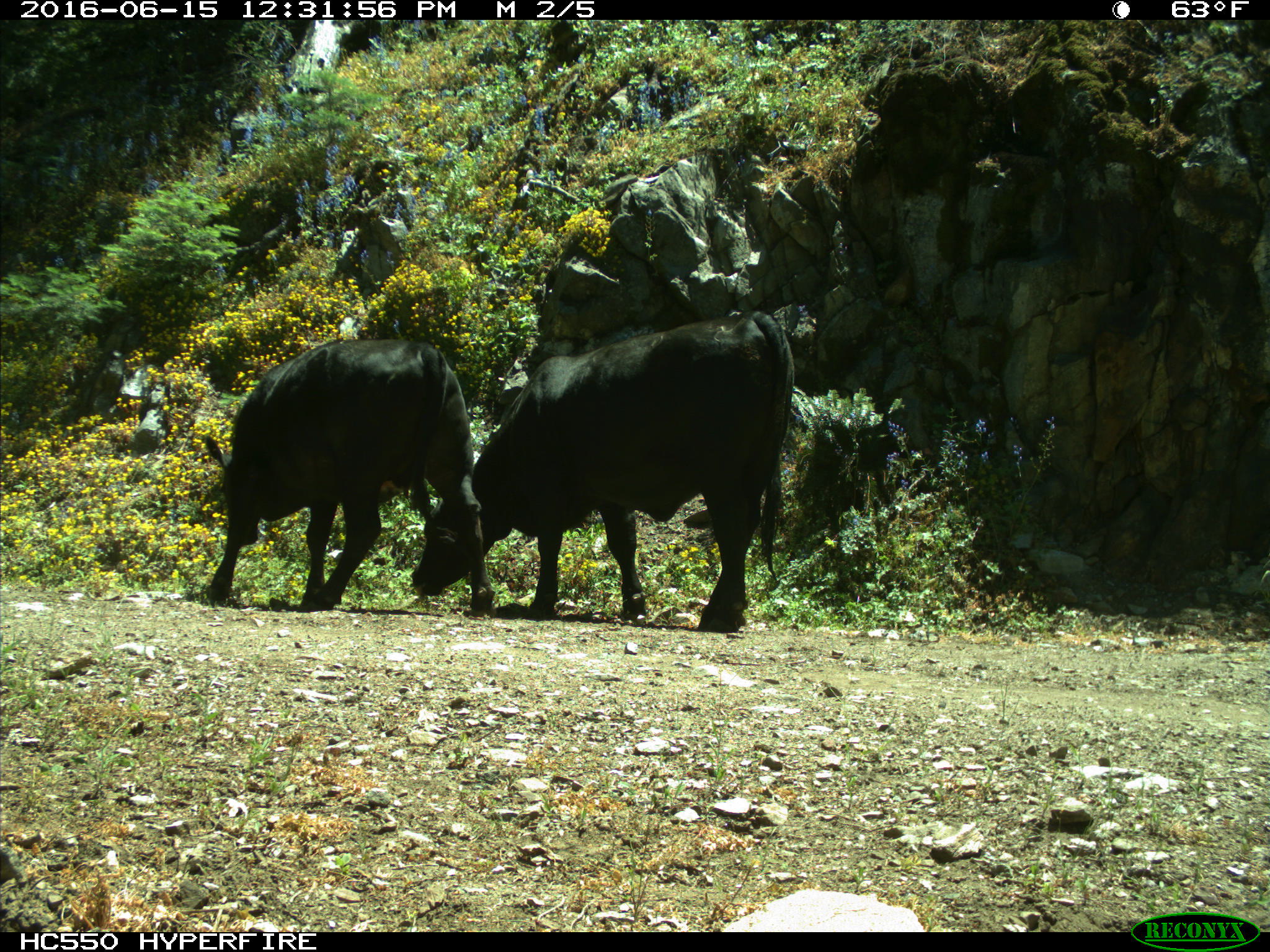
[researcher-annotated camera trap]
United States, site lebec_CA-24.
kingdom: Animalia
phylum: Chordata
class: Mammalia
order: Artiodactyla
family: Bovidae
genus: Bos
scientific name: Bos taurus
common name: domestic cow